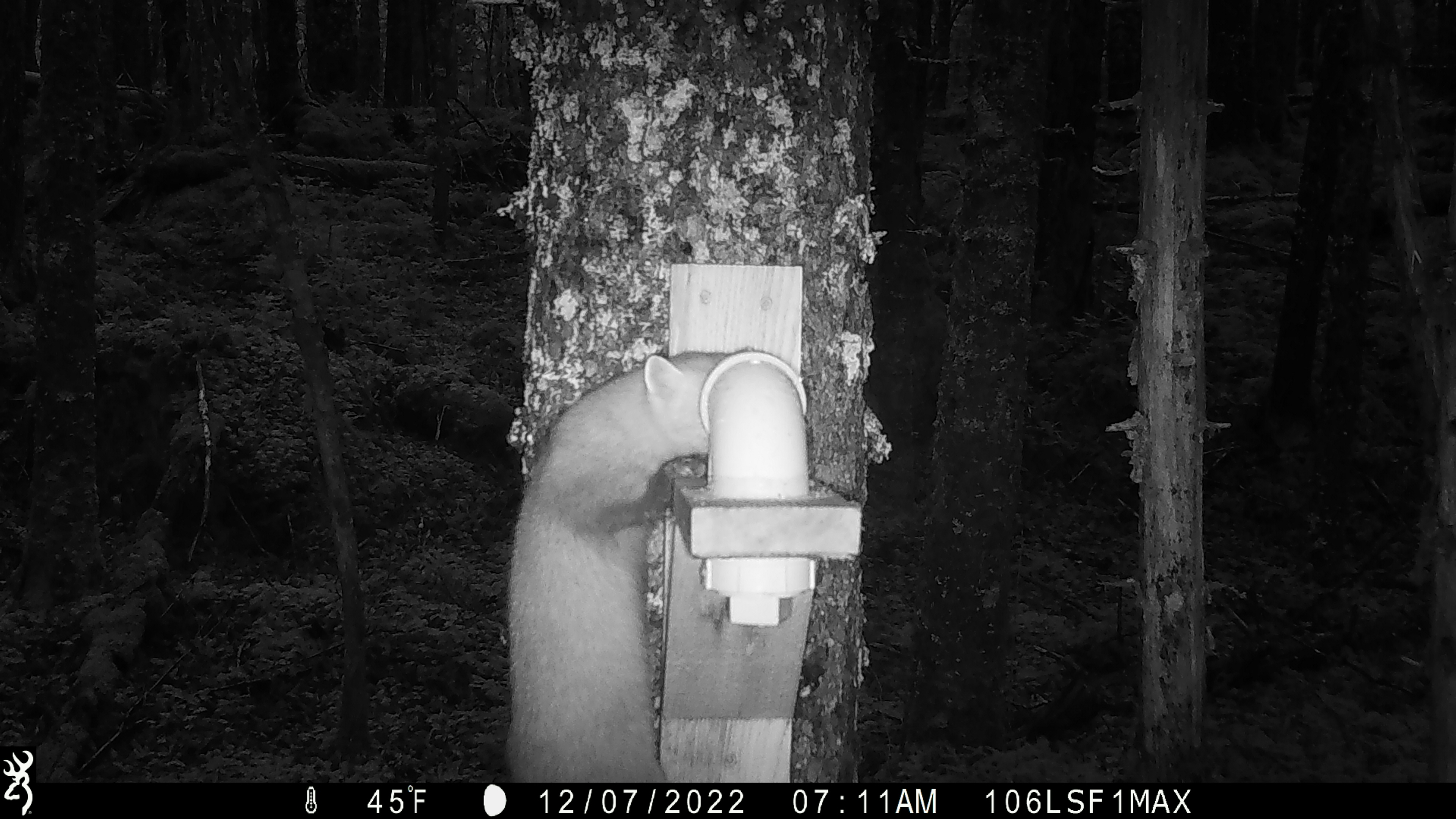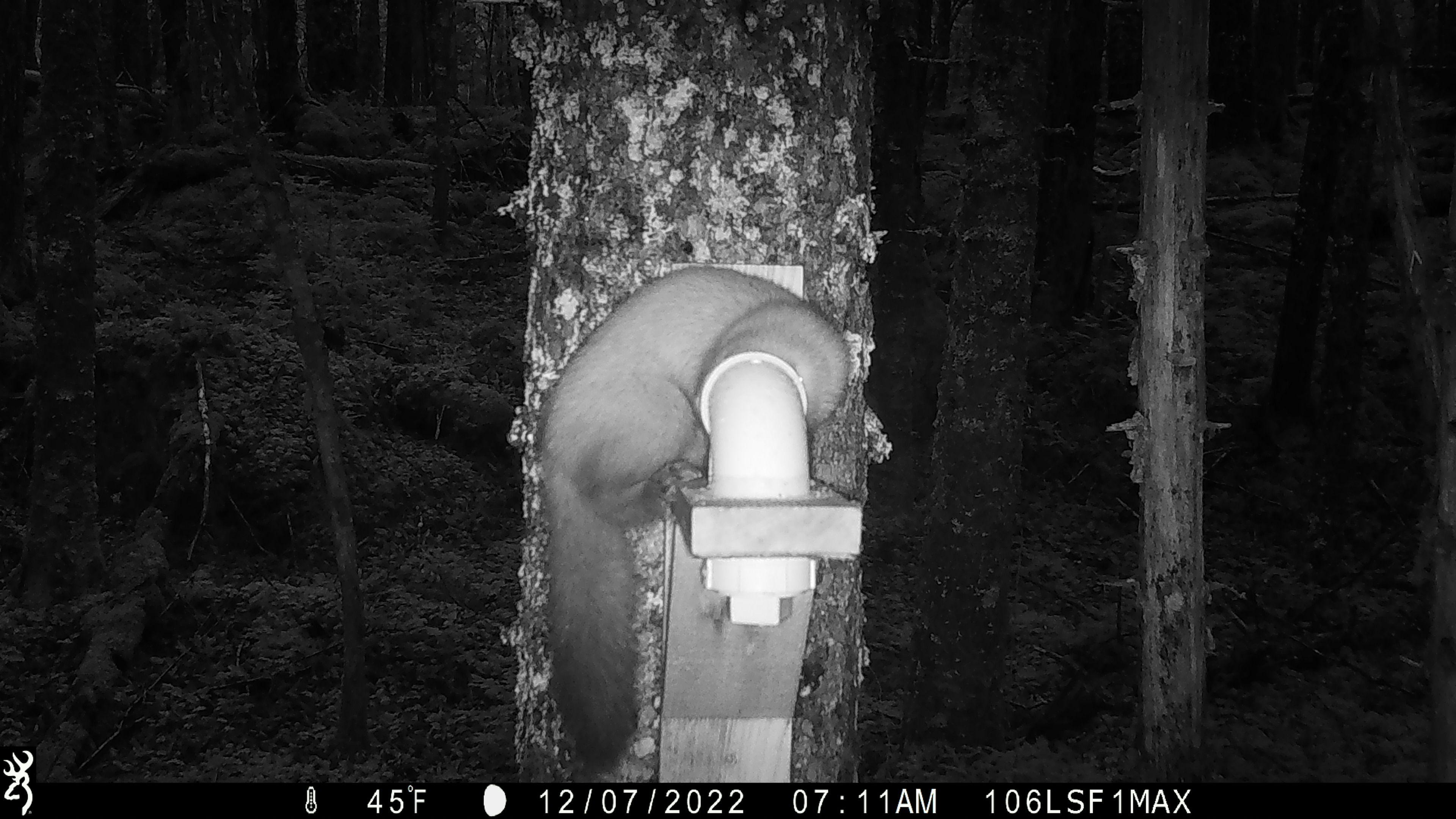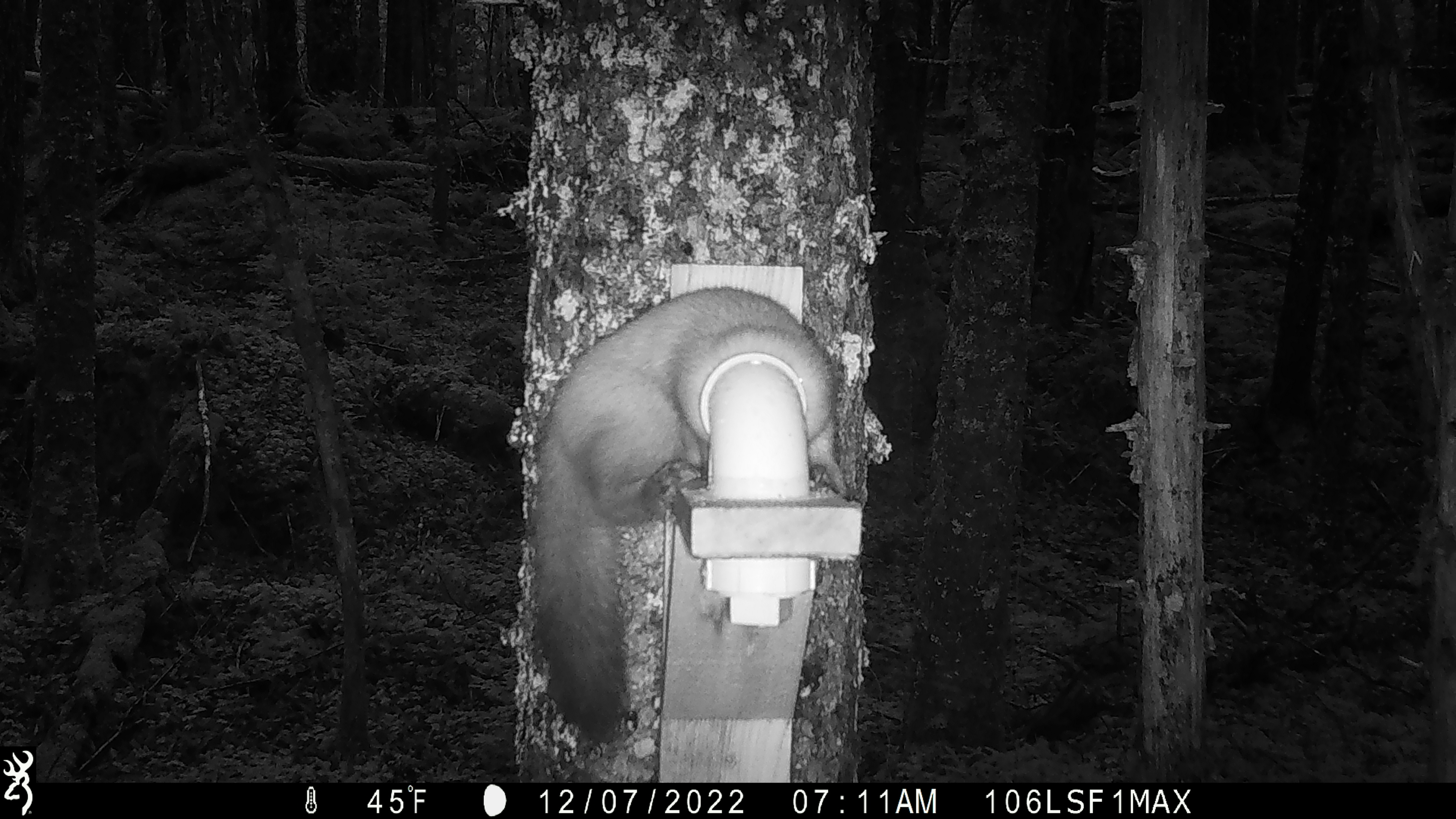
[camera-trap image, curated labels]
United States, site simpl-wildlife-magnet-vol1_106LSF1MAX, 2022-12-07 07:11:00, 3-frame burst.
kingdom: Animalia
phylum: Chordata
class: Mammalia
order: Carnivora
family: Mustelidae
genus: Martes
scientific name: Martes americana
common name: american marten